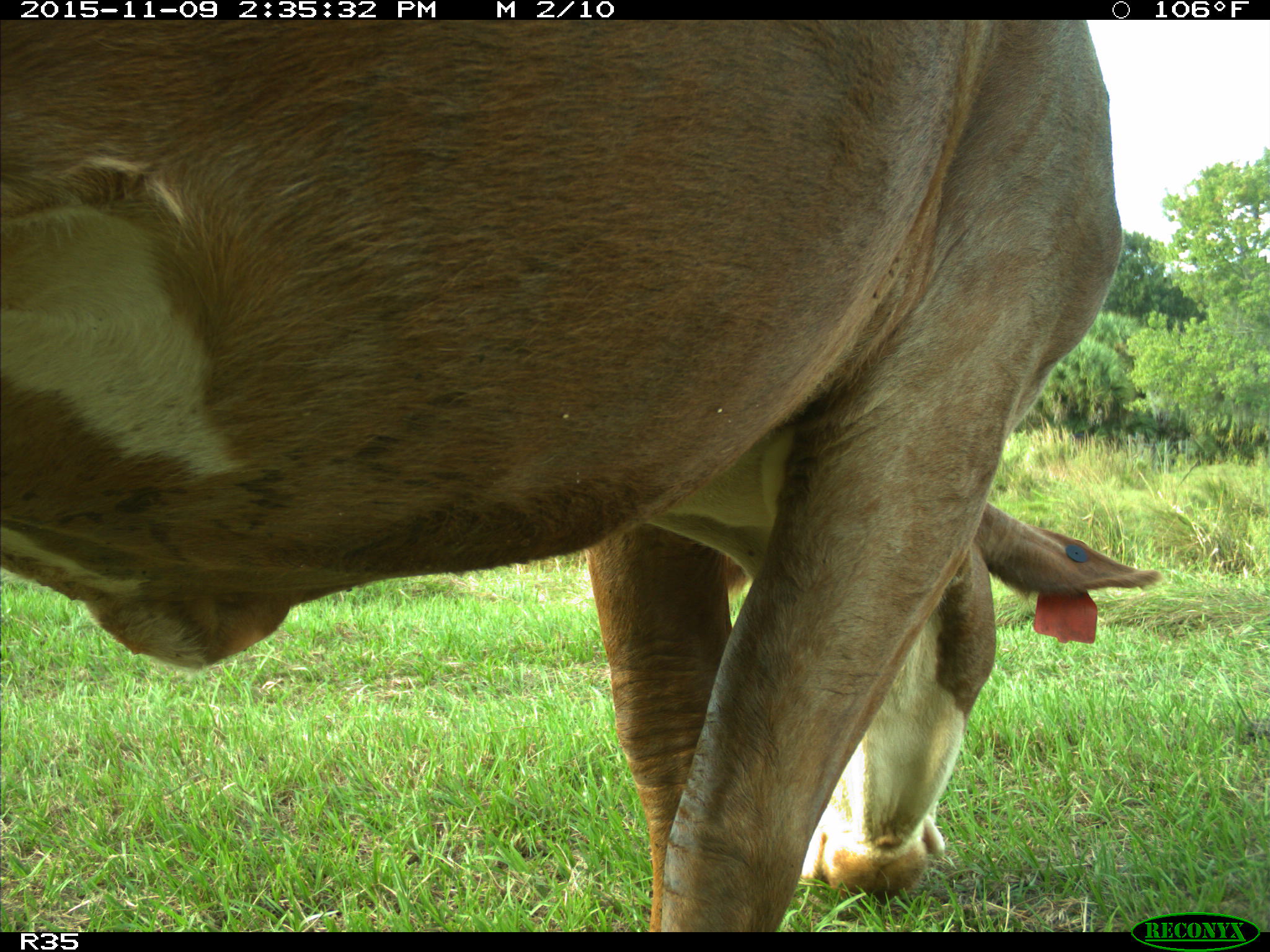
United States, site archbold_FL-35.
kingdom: Animalia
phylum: Chordata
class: Mammalia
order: Artiodactyla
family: Bovidae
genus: Bos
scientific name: Bos taurus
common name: domestic cow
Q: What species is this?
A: Bos taurus (domestic cow).